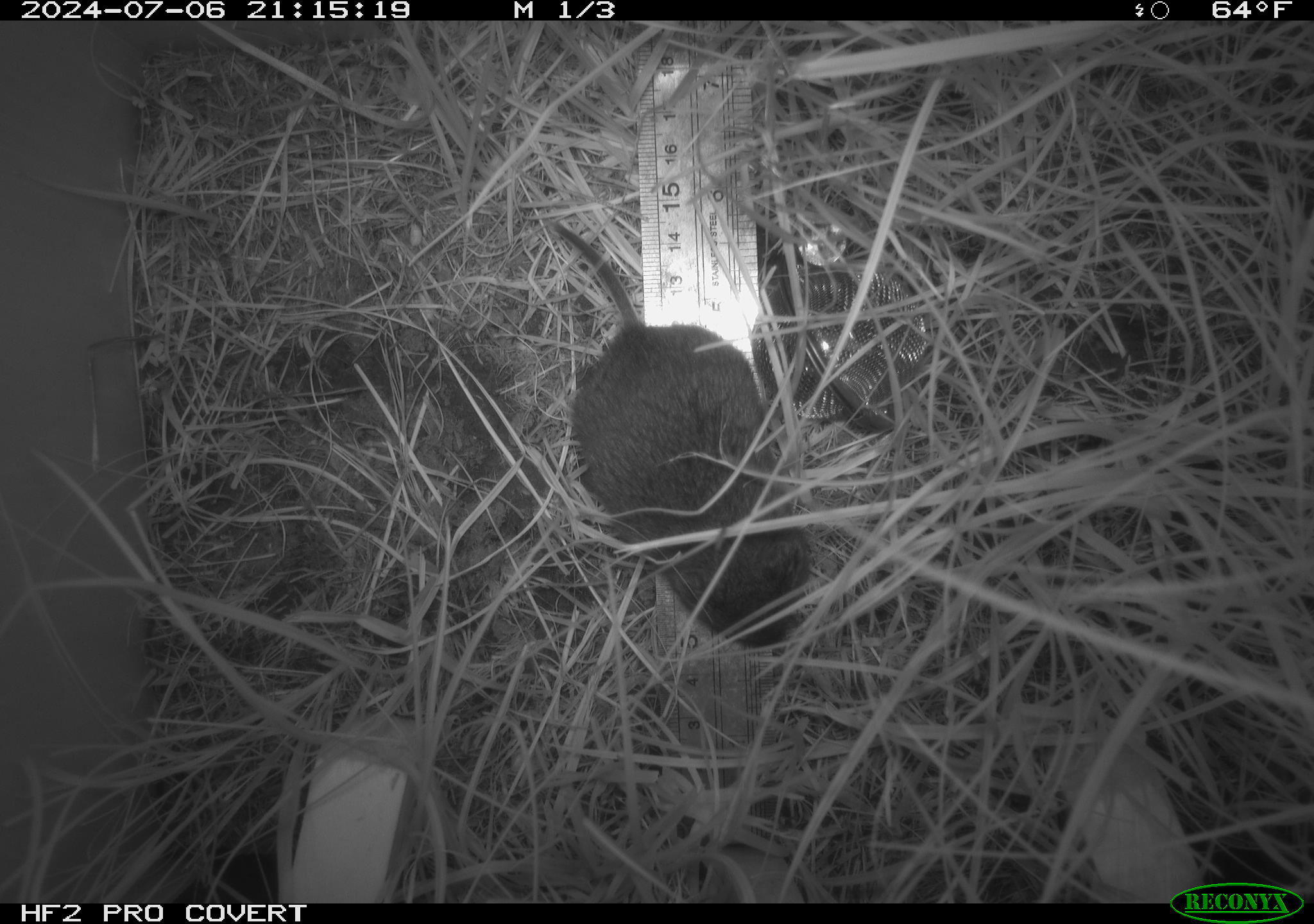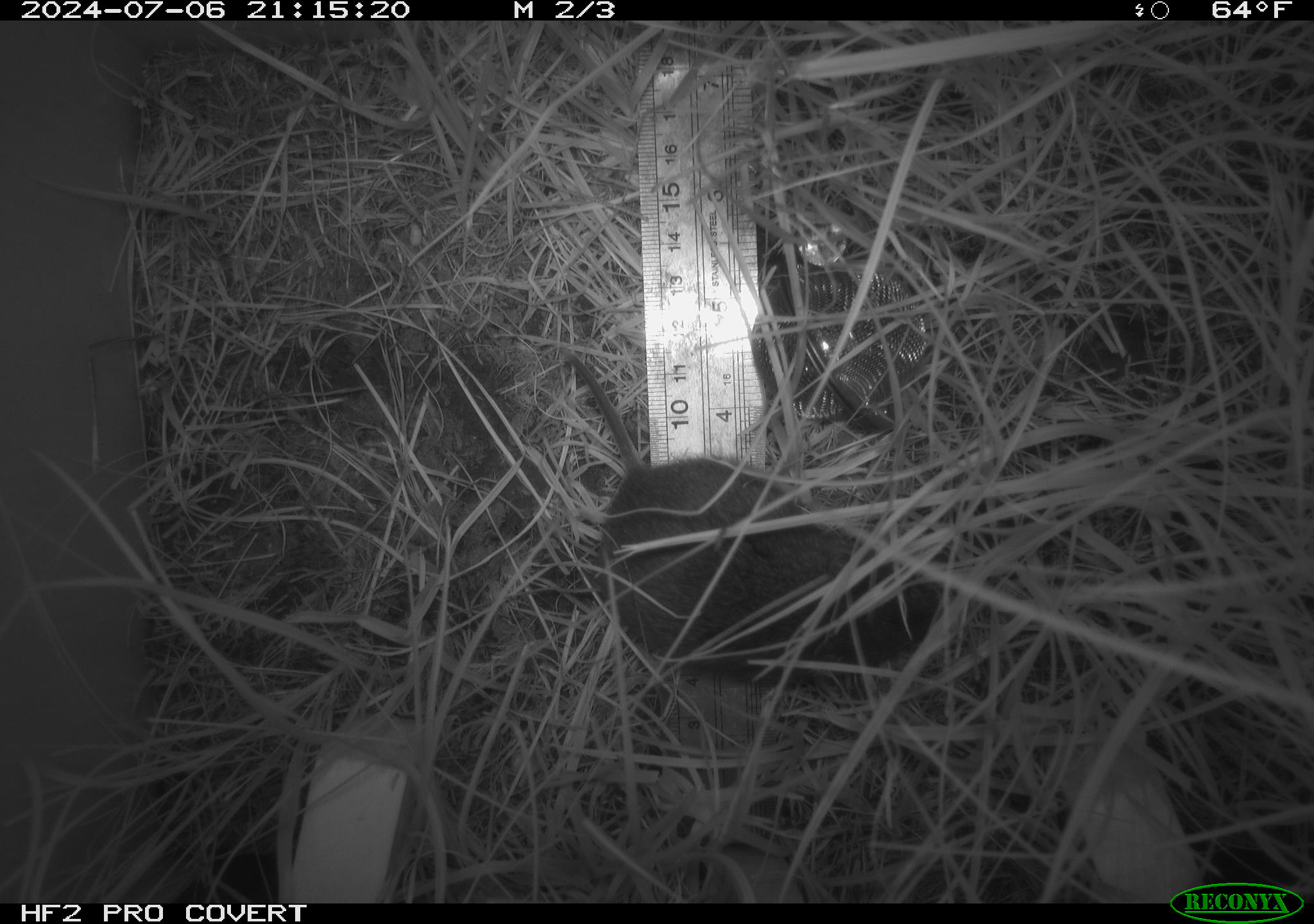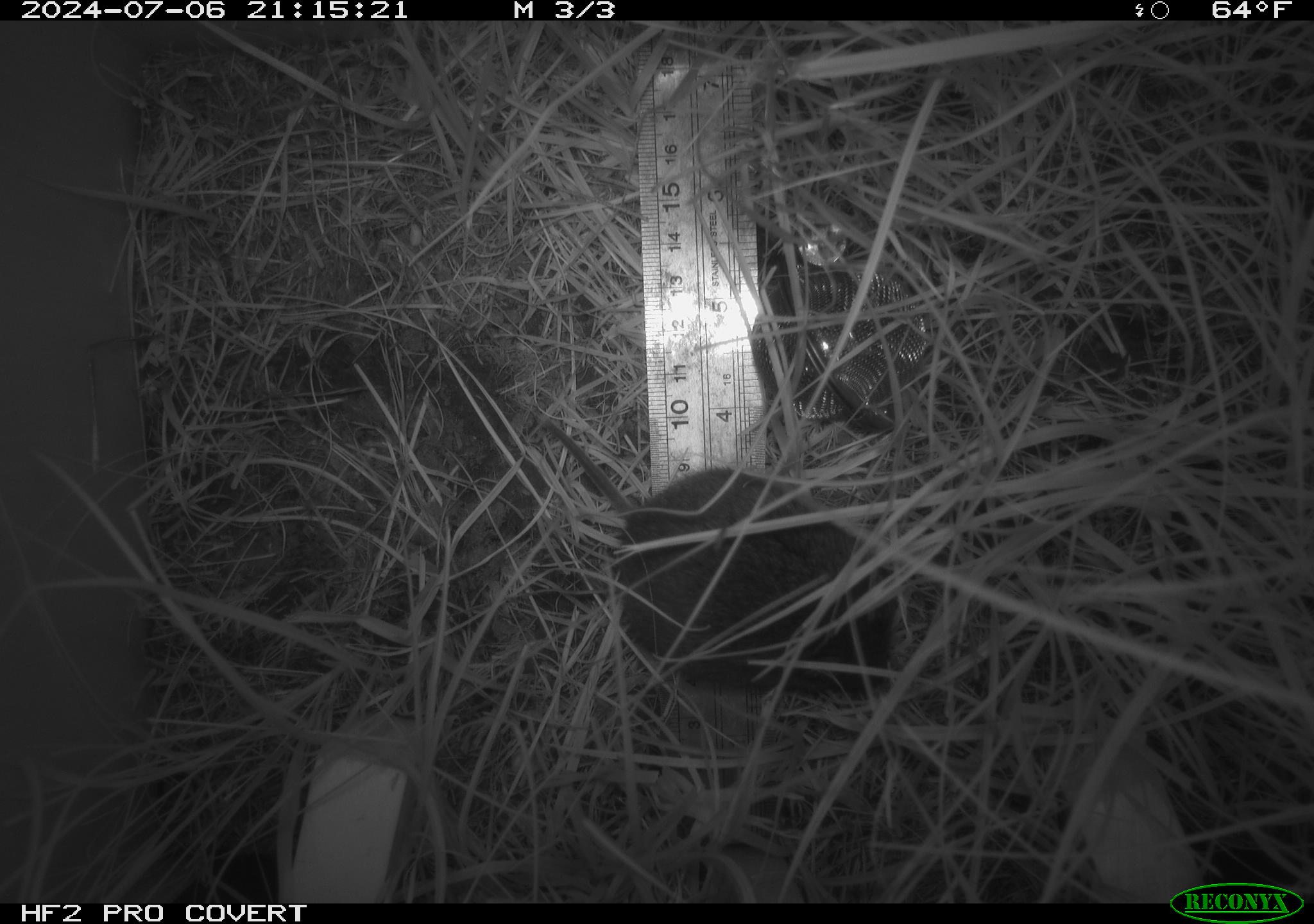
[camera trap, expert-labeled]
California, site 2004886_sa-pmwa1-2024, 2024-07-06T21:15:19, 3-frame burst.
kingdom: Animalia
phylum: Chordata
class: Mammalia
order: Rodentia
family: Cricetidae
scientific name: Arvicolinae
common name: voles, lemmings, and muskrats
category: arvicolinae subfamily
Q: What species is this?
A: Arvicolinae subfamily (voles, lemmings, and muskrats) (Arvicolinae).